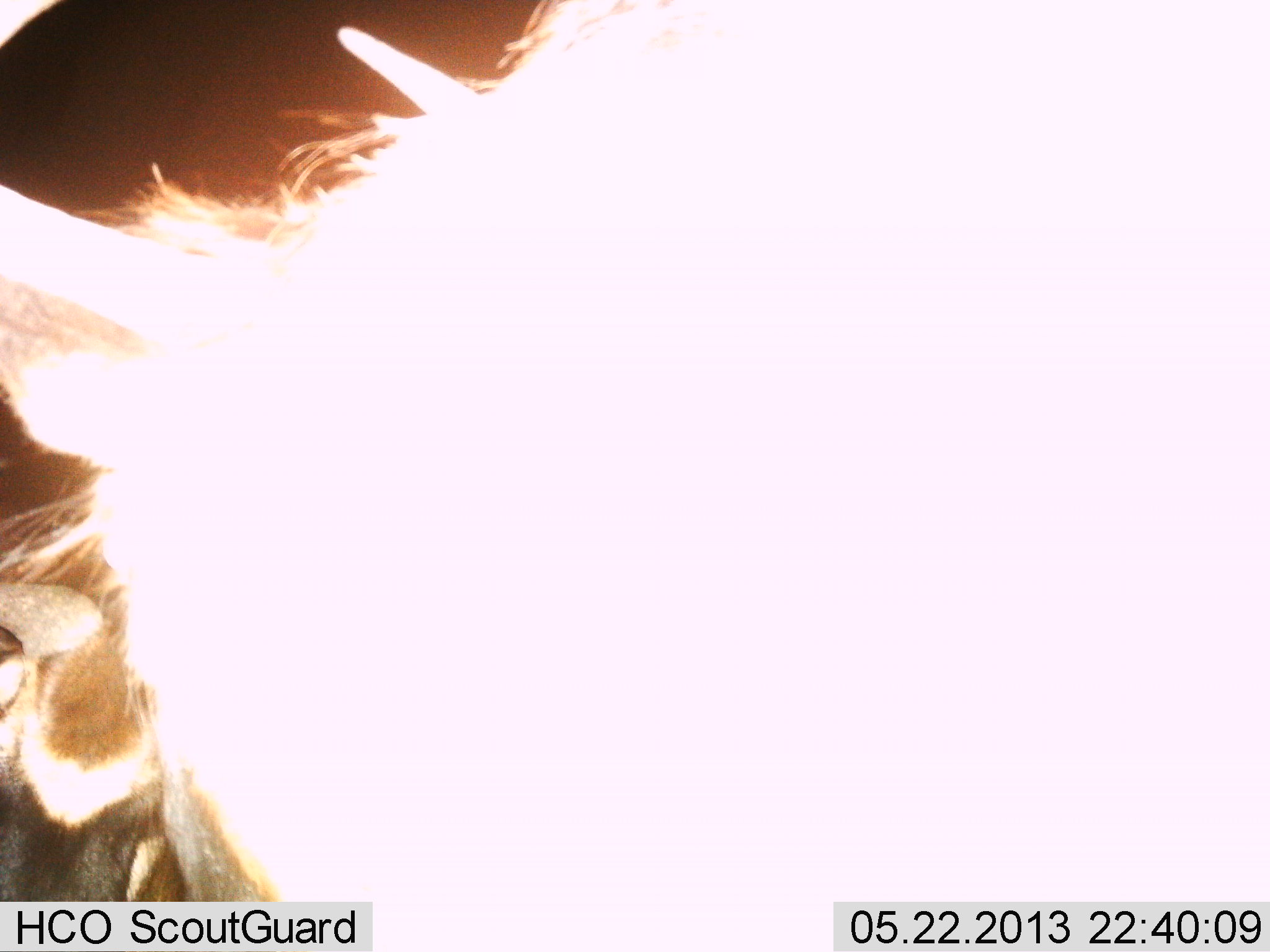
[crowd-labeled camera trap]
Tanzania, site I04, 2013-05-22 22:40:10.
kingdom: Animalia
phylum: Chordata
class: Mammalia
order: Artiodactyla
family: Bovidae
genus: Connochaetes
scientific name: Connochaetes taurinus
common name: blue wildebeest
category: wildebeest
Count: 2.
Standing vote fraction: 87%.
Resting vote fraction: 7%.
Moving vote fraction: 13%.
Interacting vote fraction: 0%.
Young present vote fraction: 0%.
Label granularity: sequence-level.